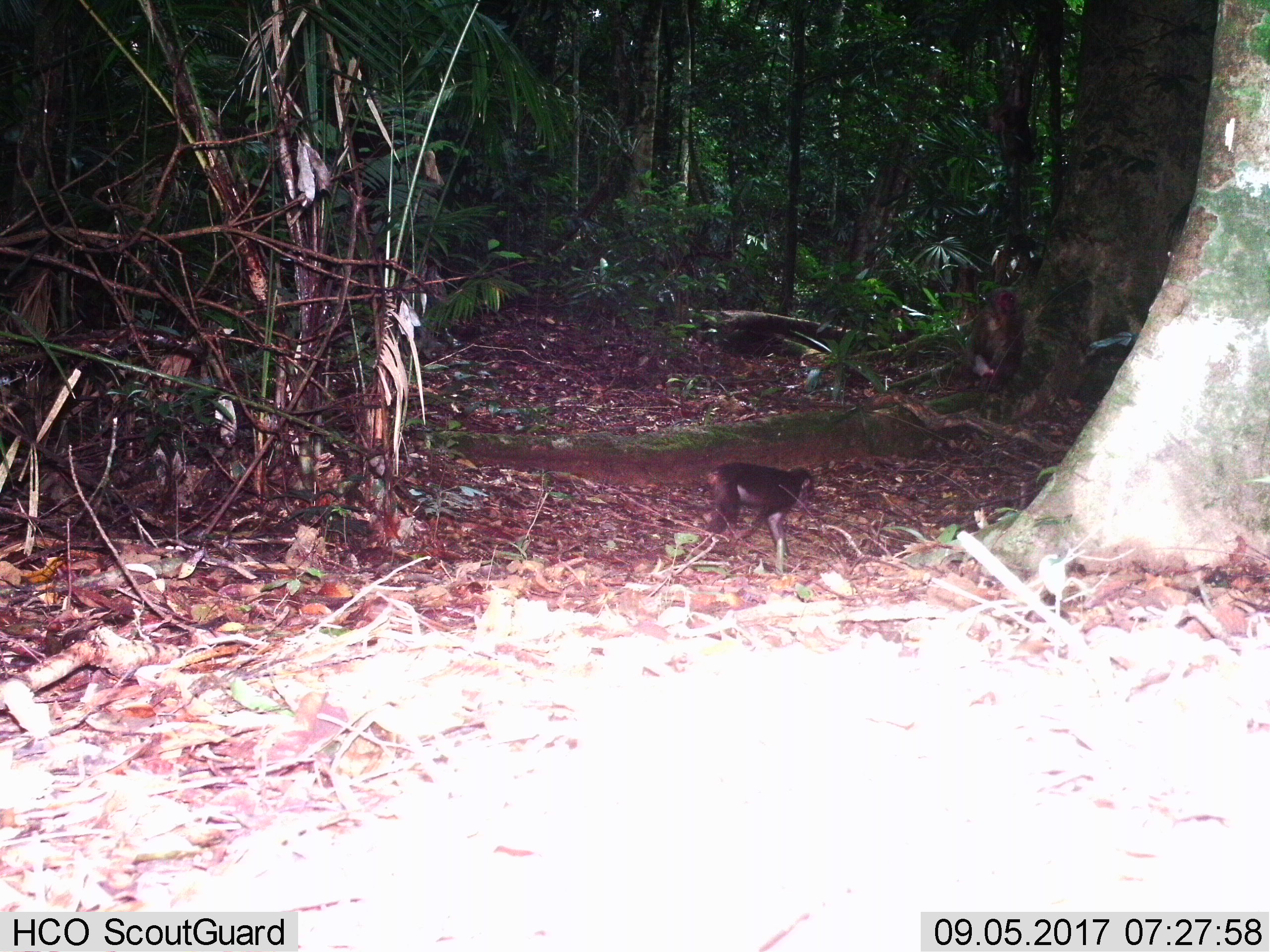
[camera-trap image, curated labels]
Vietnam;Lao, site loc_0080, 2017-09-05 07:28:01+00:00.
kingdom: Animalia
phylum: Chordata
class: Mammalia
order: Primates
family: Cercopithecidae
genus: Macaca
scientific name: Macaca arctoides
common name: stump-tailed macaque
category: stump tailed macaque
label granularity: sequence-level